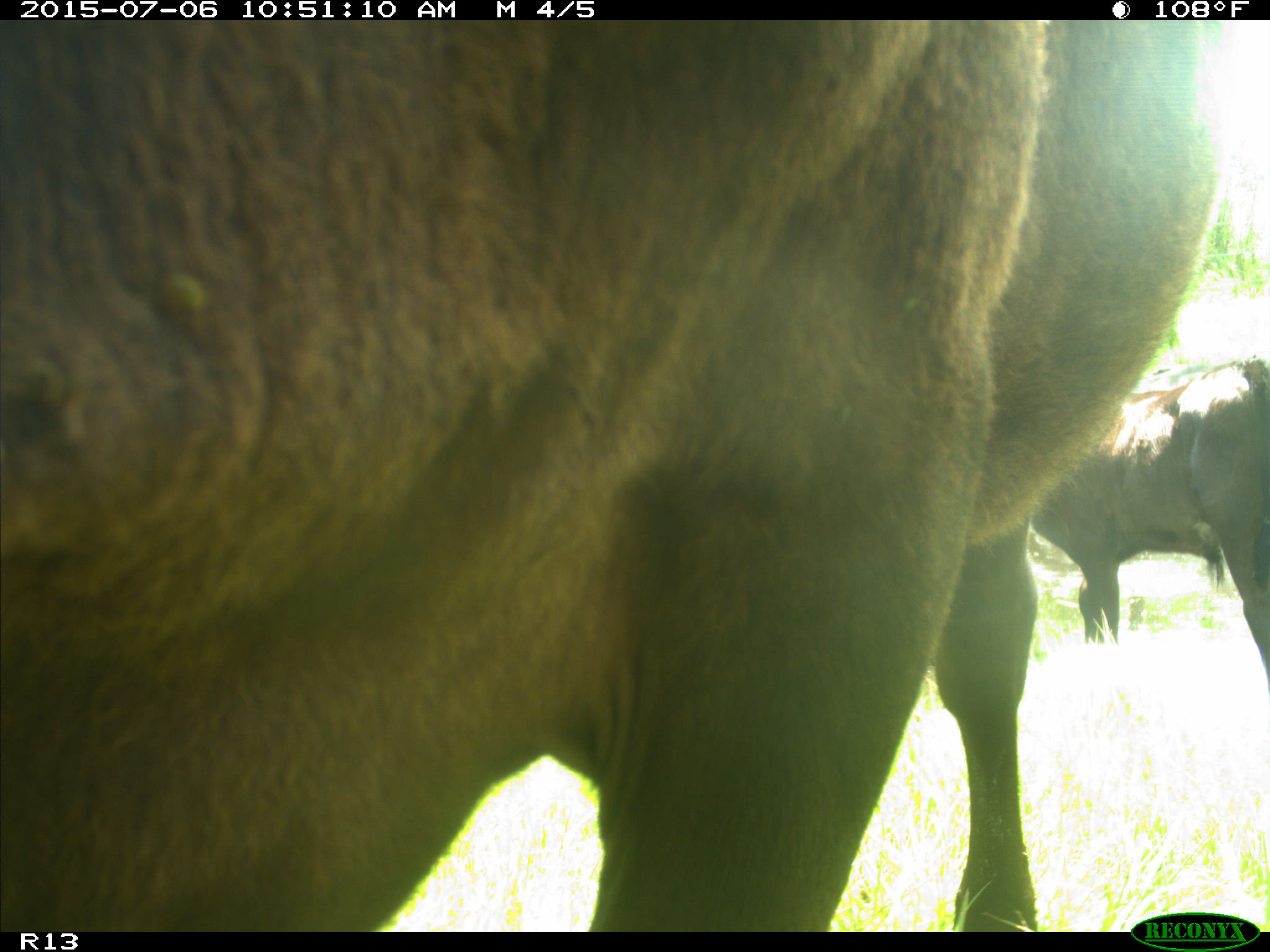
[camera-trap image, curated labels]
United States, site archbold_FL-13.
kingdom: Animalia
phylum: Chordata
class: Mammalia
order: Artiodactyla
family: Bovidae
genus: Bos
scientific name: Bos taurus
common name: domestic cow